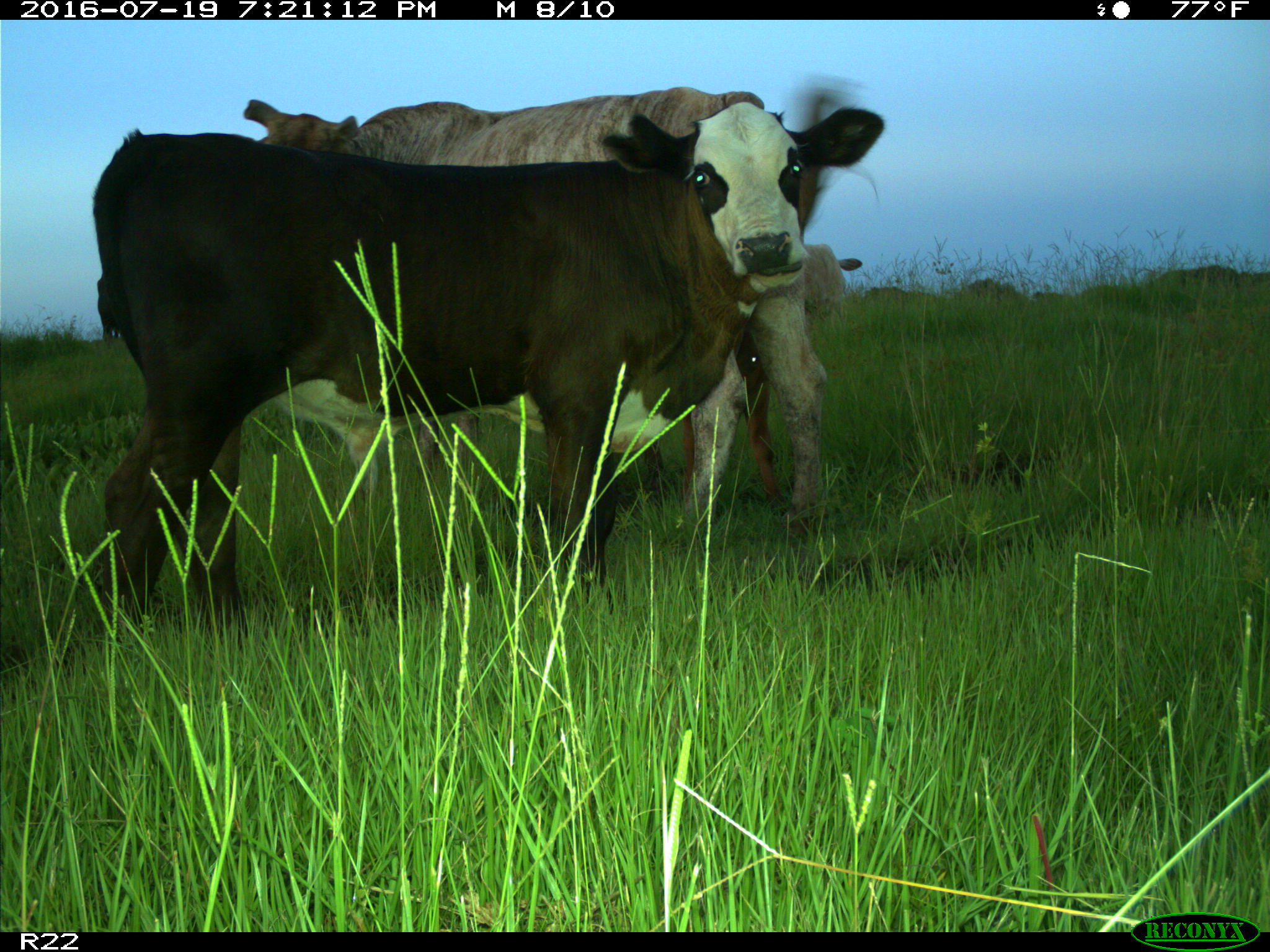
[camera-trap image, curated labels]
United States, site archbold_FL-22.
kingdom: Animalia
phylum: Chordata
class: Mammalia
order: Artiodactyla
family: Bovidae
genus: Bos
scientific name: Bos taurus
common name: domestic cow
Bos taurus (domestic cow).